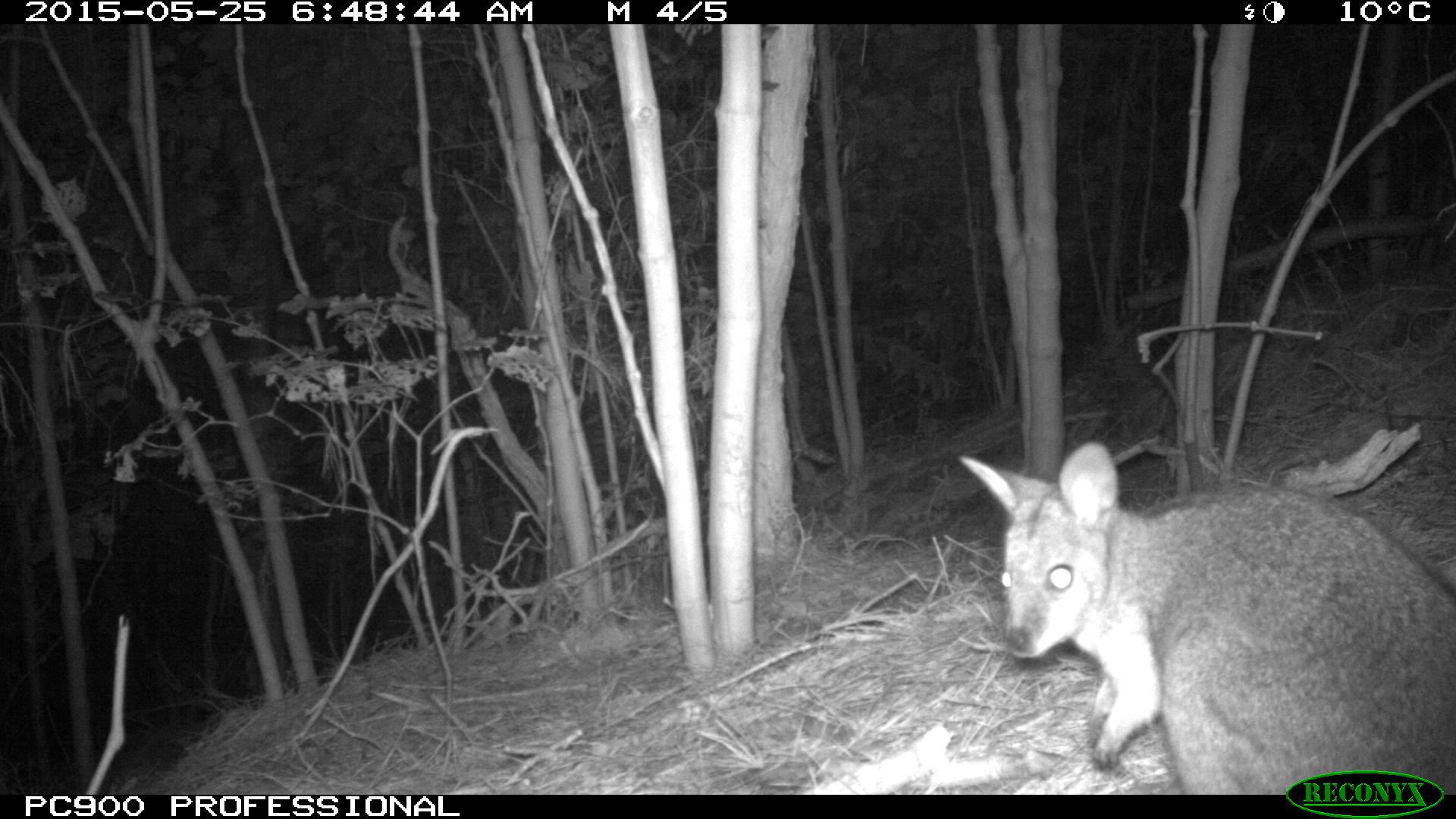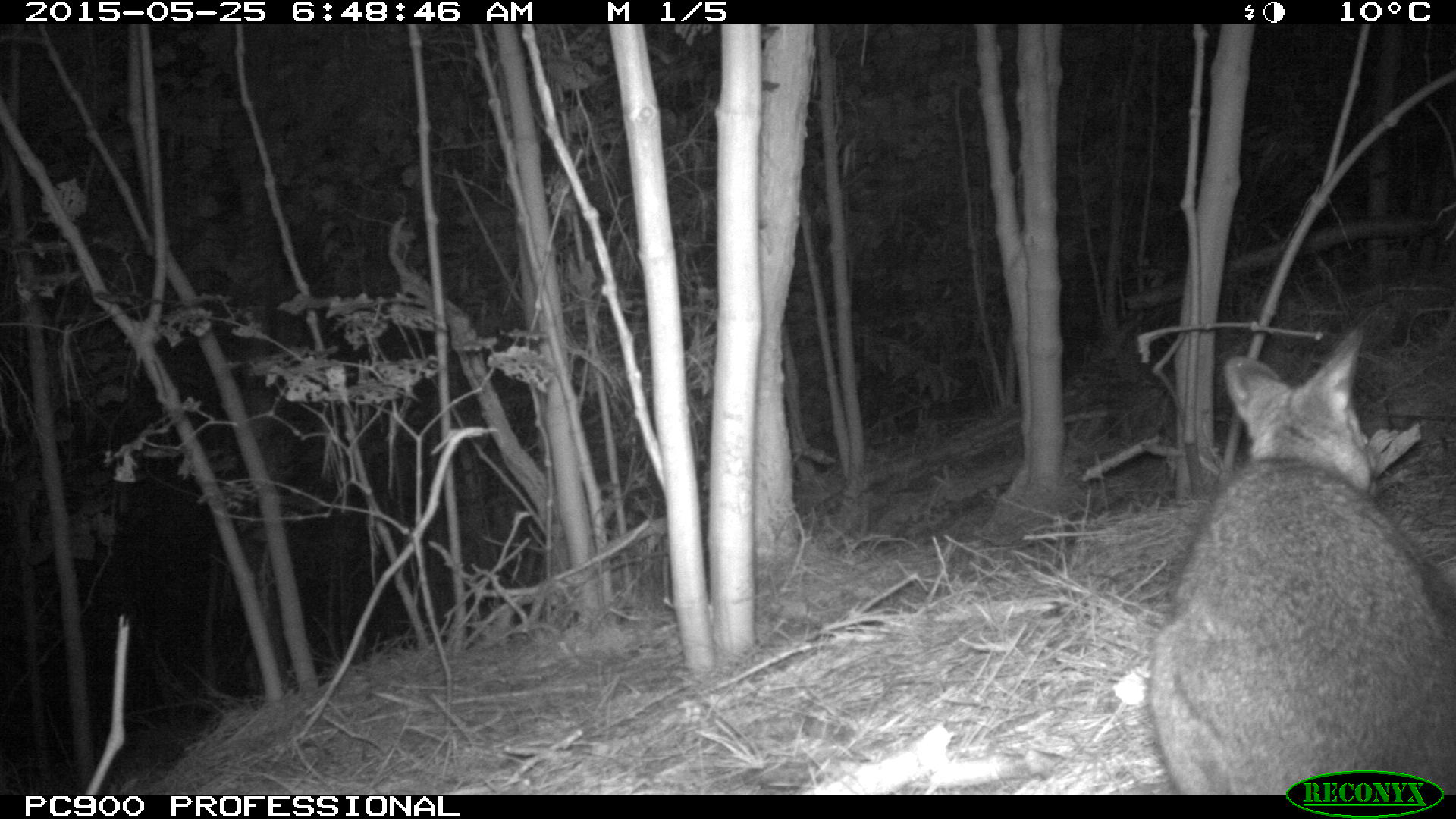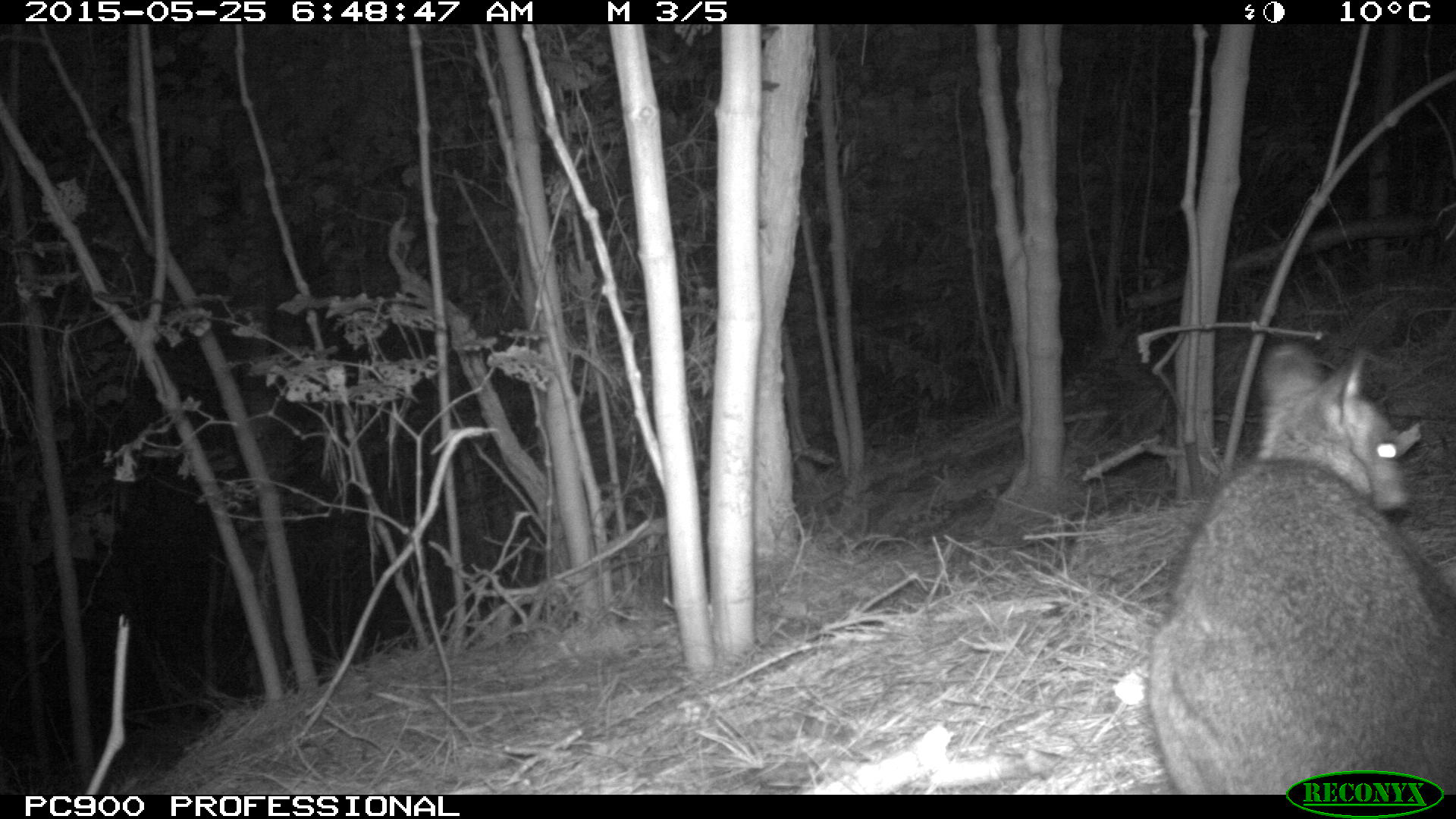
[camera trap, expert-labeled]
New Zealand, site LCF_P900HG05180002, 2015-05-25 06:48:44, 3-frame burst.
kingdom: Animalia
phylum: Chordata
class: Mammalia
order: Diprotodontia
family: Macropodidae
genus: Notamacropus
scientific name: Notamacropus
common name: wallaby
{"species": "wallaby (Notamacropus)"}